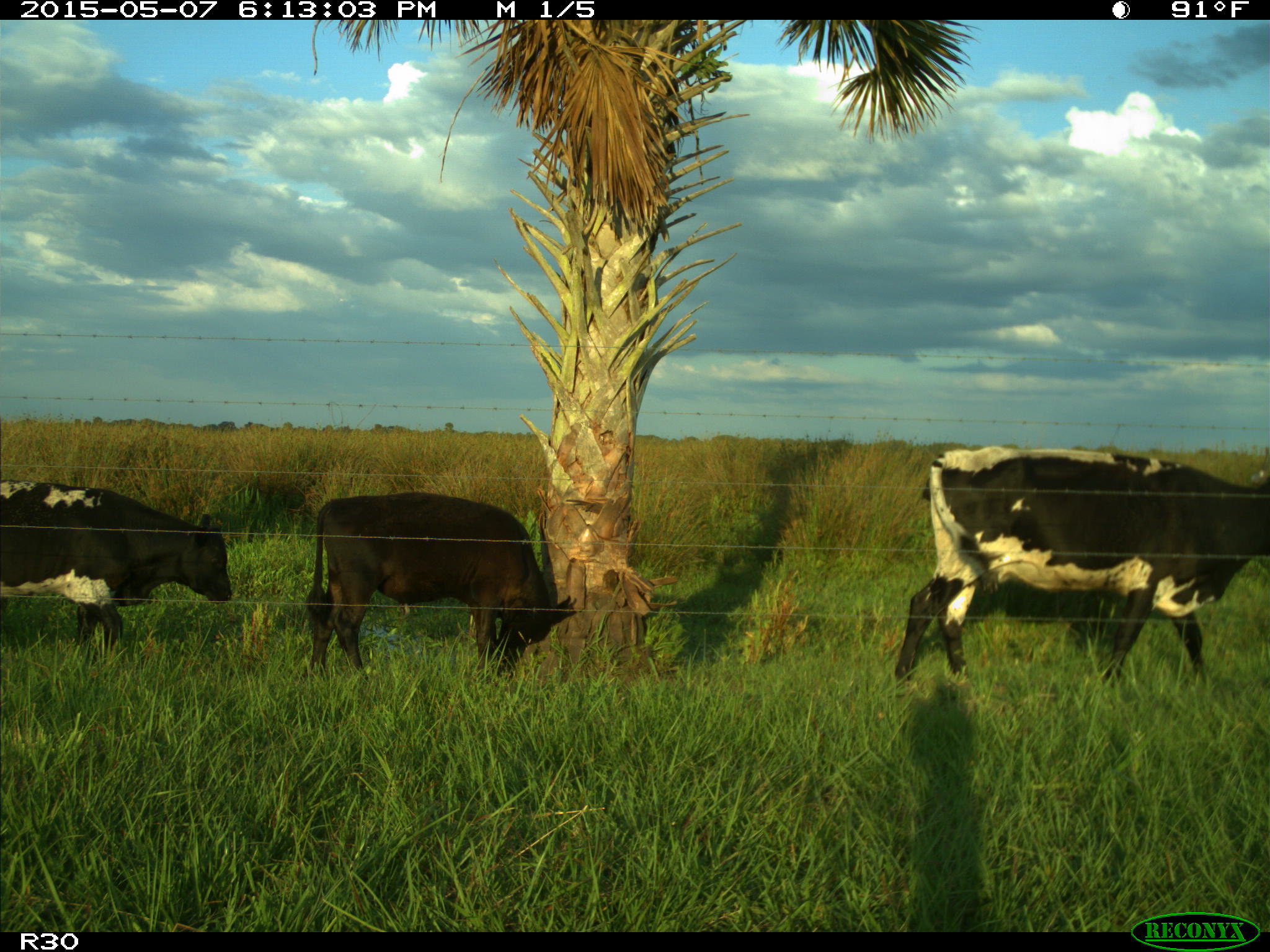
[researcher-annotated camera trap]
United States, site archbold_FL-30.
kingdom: Animalia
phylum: Chordata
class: Mammalia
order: Artiodactyla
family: Bovidae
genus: Bos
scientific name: Bos taurus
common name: domestic cow